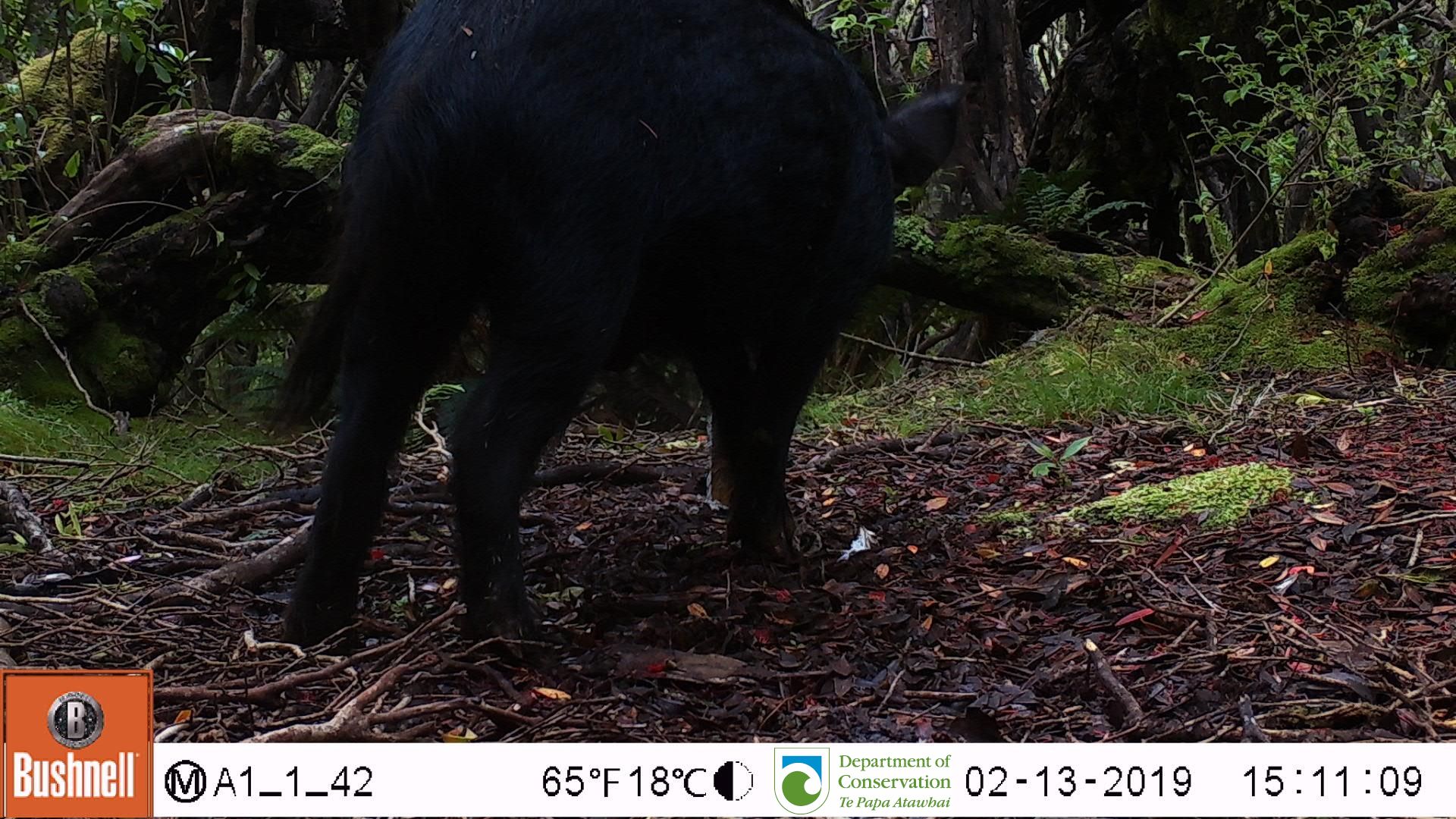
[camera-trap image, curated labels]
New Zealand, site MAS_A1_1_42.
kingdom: Animalia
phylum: Chordata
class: Mammalia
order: Artiodactyla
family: Suidae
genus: Sus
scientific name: Sus scrofa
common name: pig